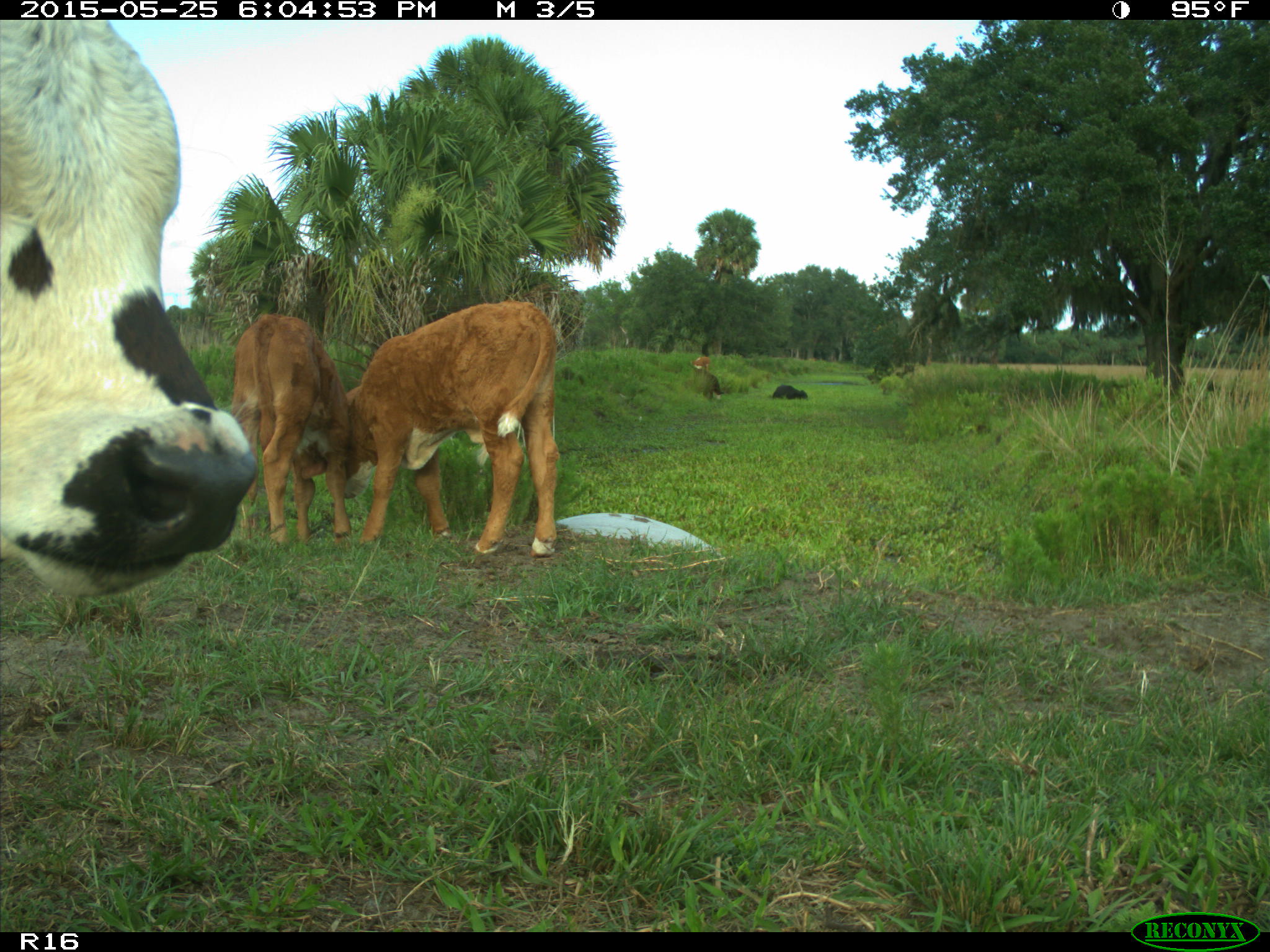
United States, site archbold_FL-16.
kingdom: Animalia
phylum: Chordata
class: Mammalia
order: Artiodactyla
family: Bovidae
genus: Bos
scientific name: Bos taurus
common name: domestic cow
Bos taurus (domestic cow).